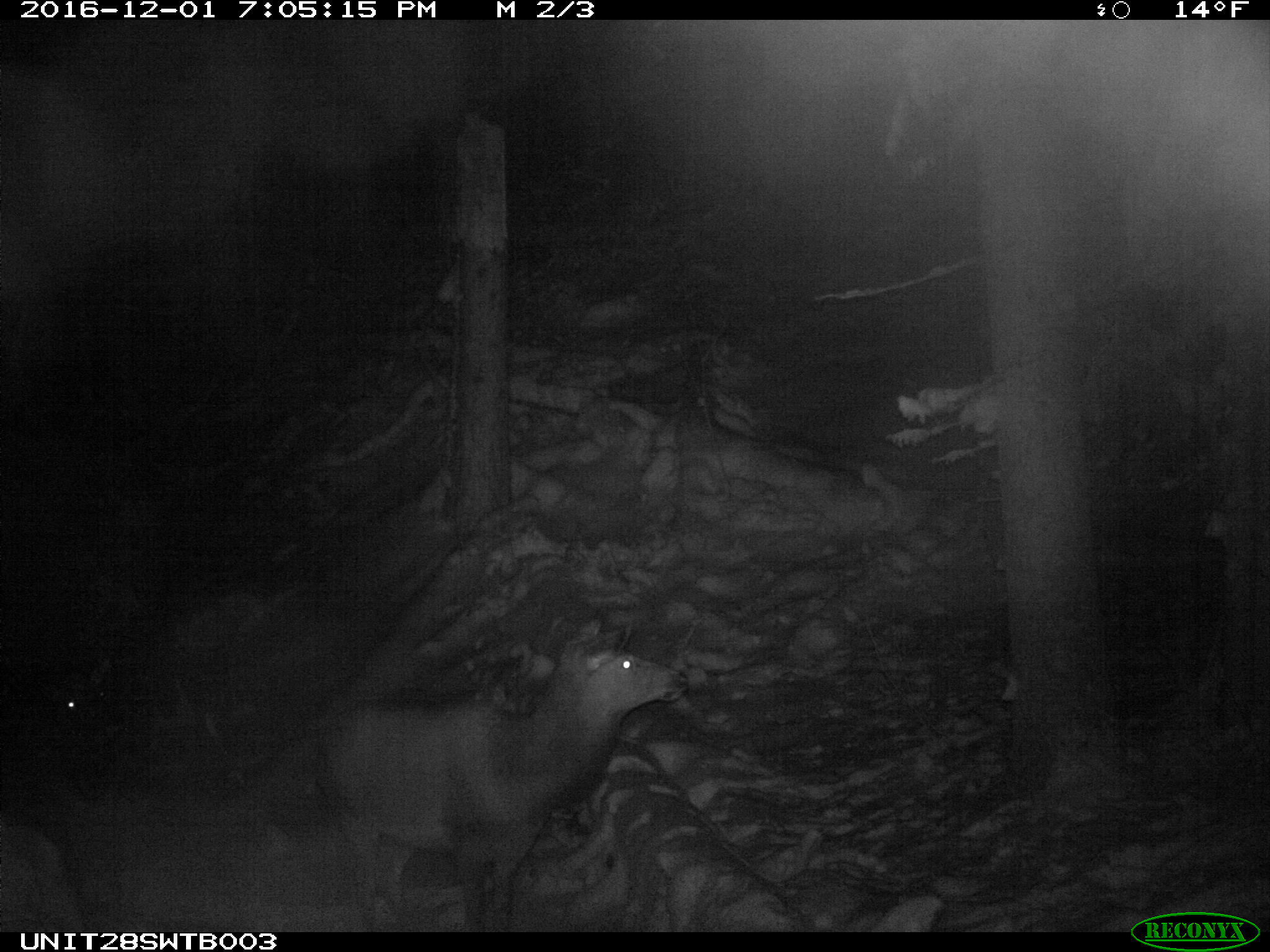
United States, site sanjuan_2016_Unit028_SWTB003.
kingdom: Animalia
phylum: Chordata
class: Mammalia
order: Artiodactyla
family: Cervidae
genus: Cervus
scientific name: Cervus elaphus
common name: red deer